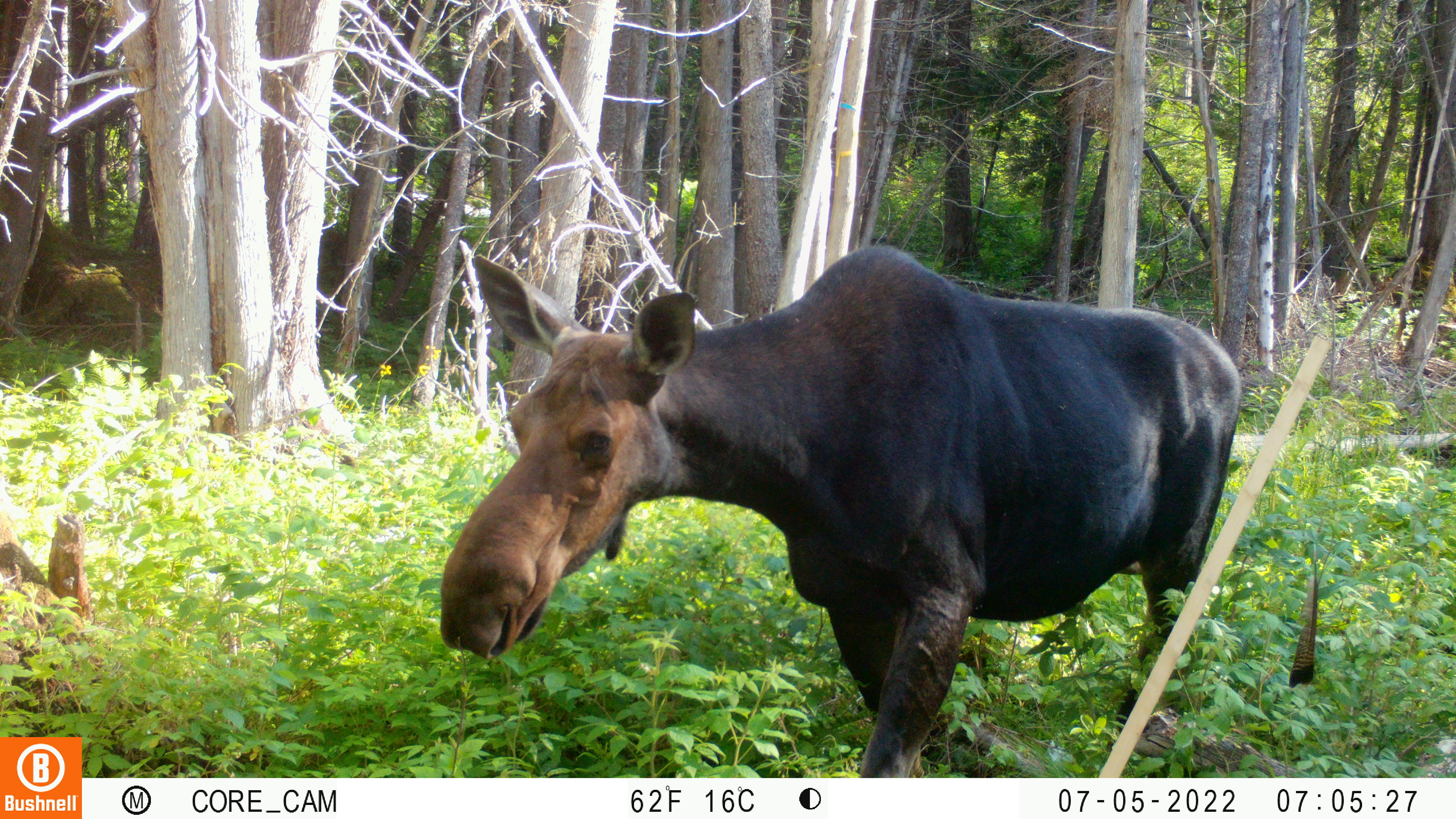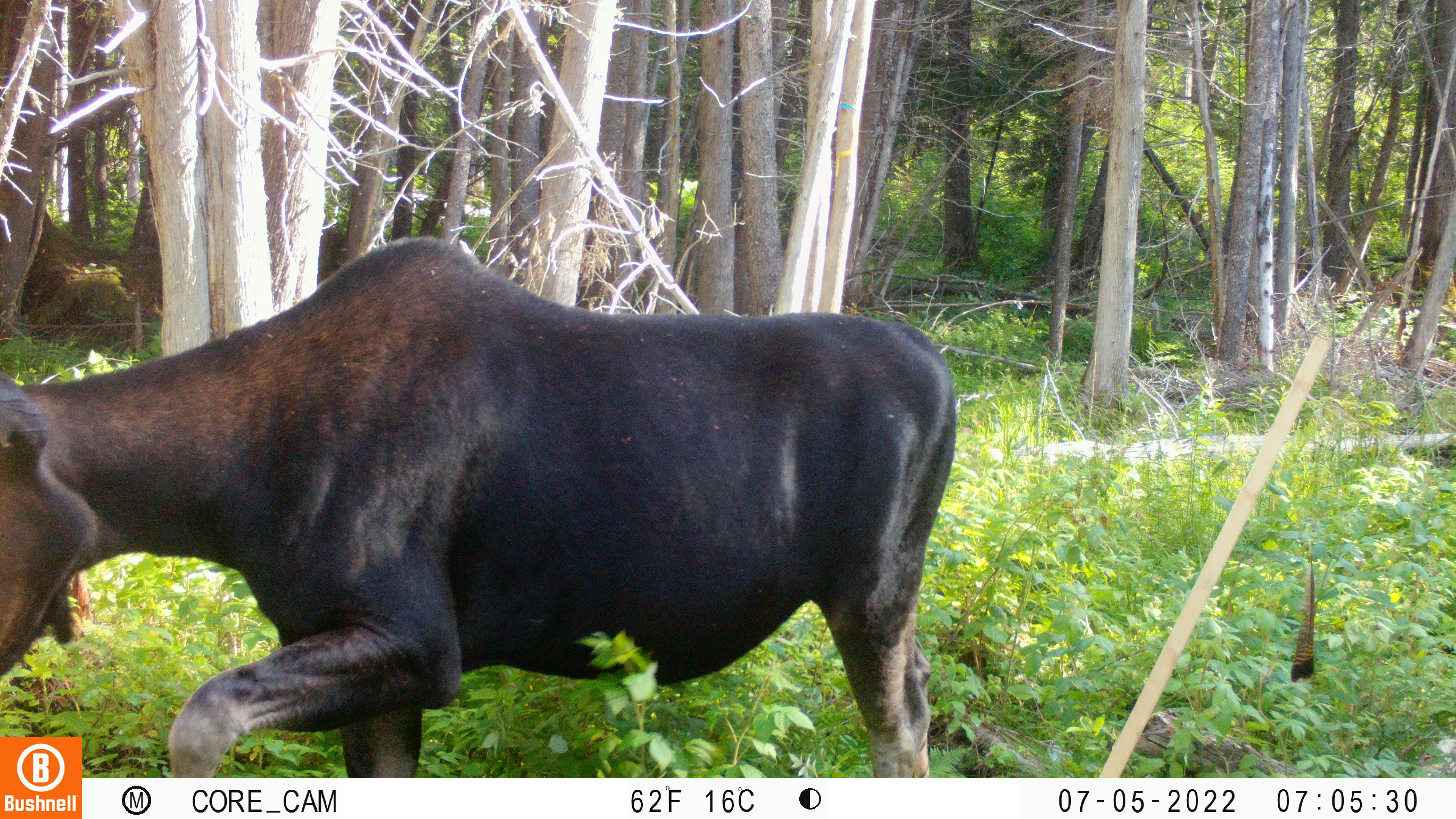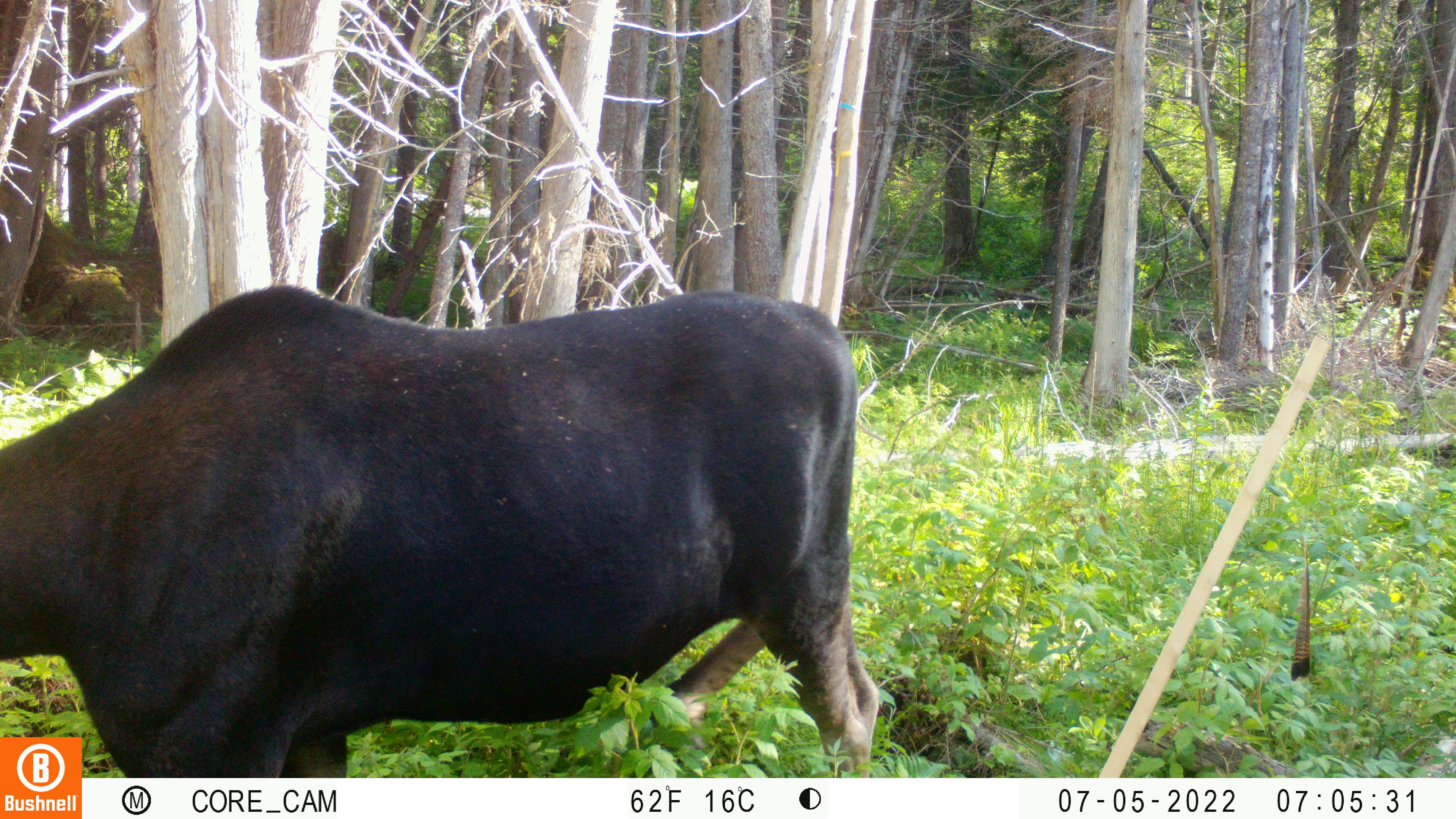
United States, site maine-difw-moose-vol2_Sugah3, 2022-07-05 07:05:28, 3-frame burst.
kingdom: Animalia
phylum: Chordata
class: Mammalia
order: Artiodactyla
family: Cervidae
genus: Alces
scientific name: Alces alces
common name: moose